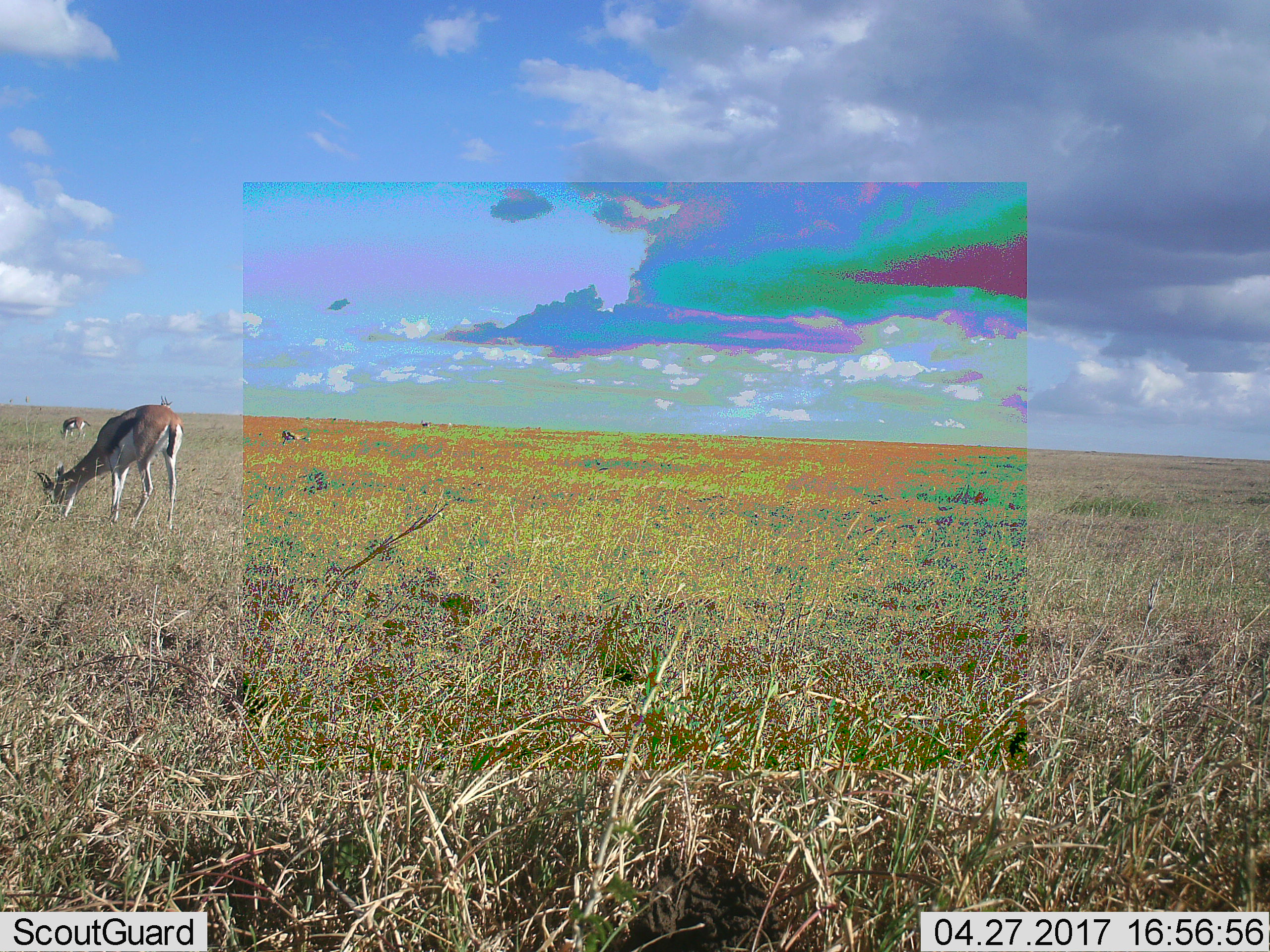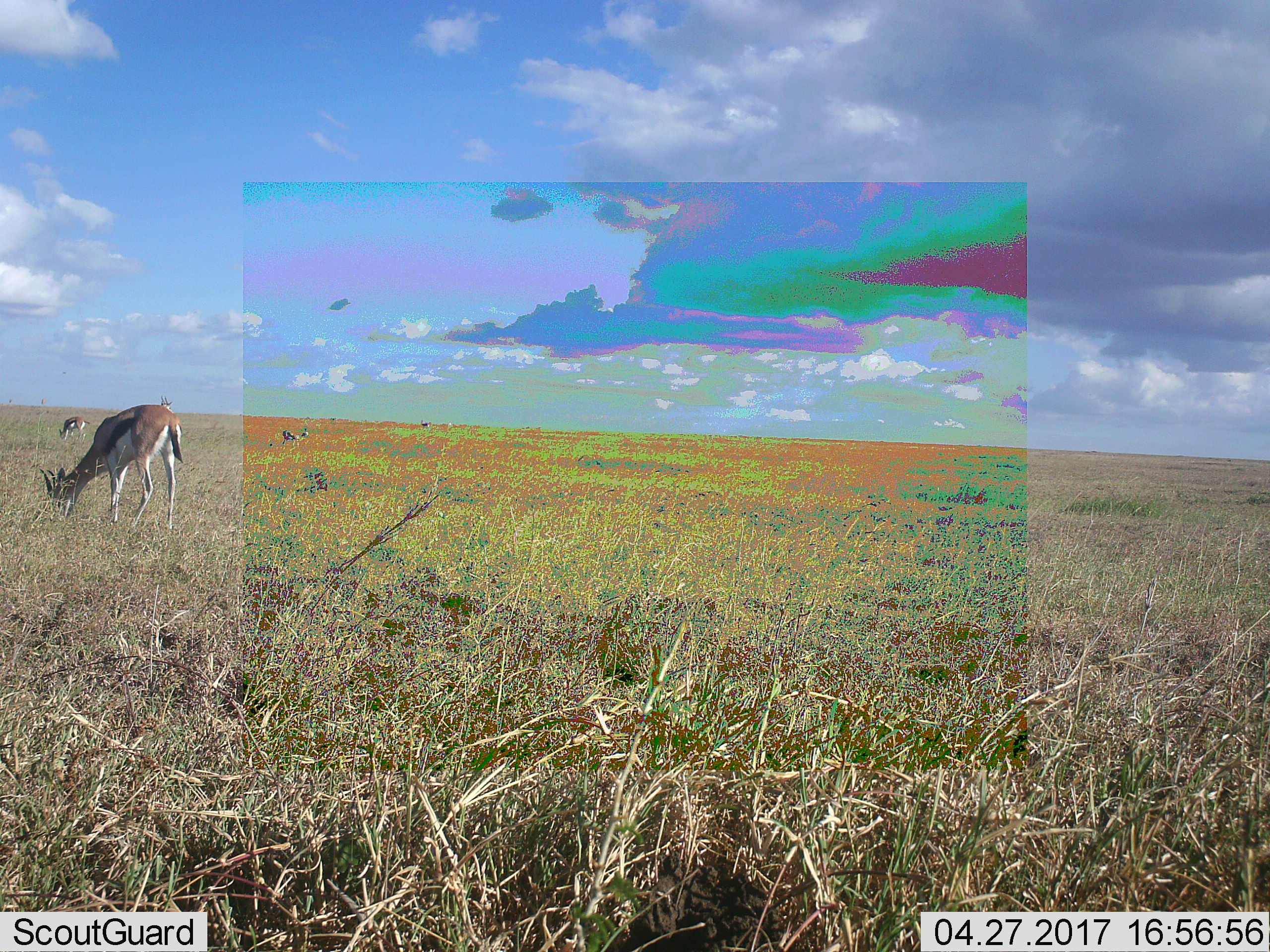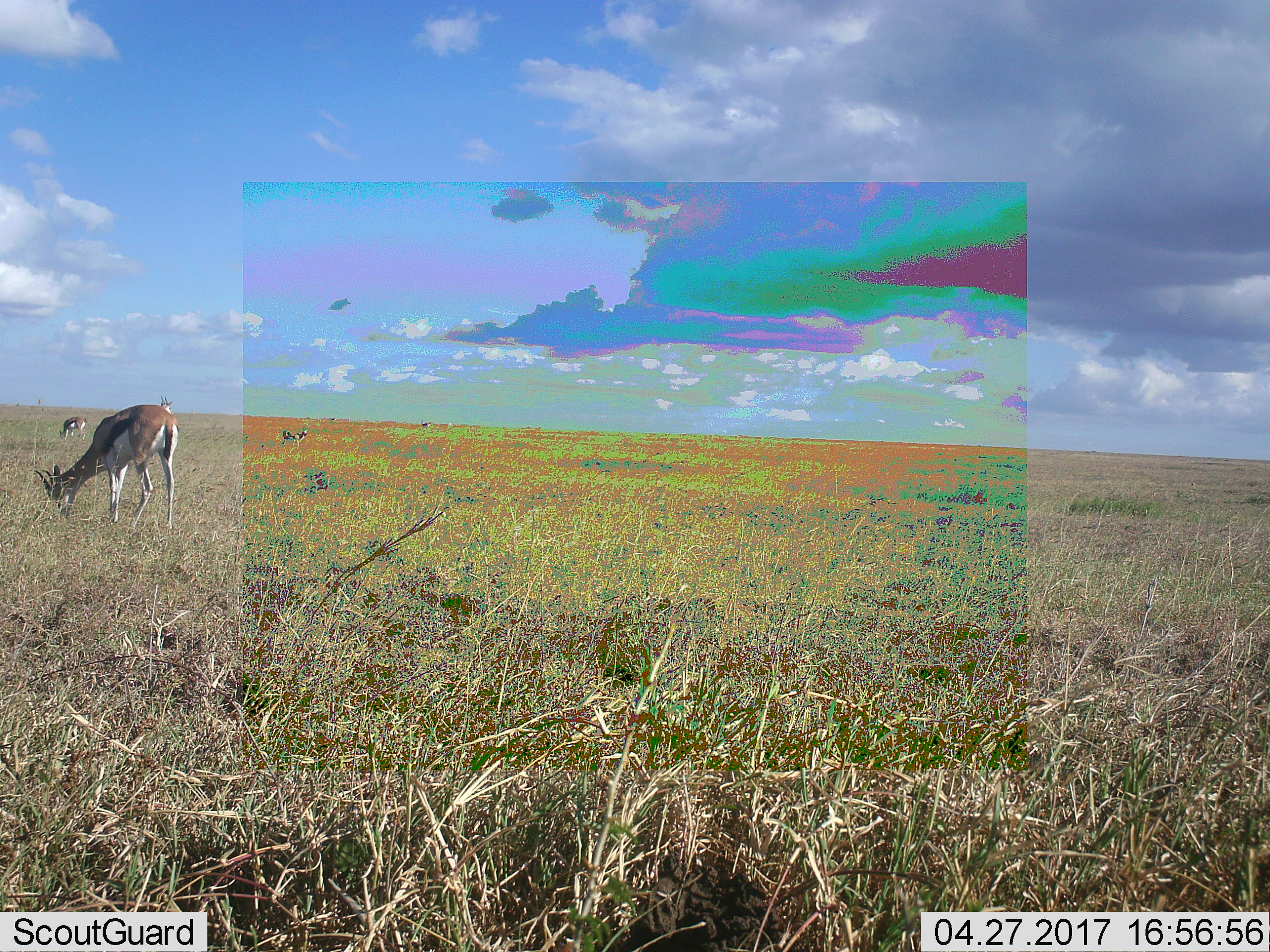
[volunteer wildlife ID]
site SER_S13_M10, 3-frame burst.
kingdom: Animalia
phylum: Chordata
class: Mammalia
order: Artiodactyla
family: Bovidae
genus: Eudorcas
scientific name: Eudorcas thomsonii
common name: thomson's gazelle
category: gazellethomsons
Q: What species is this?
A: Gazellethomsons (thomson's gazelle) (Eudorcas thomsonii).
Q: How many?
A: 4.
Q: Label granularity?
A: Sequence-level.